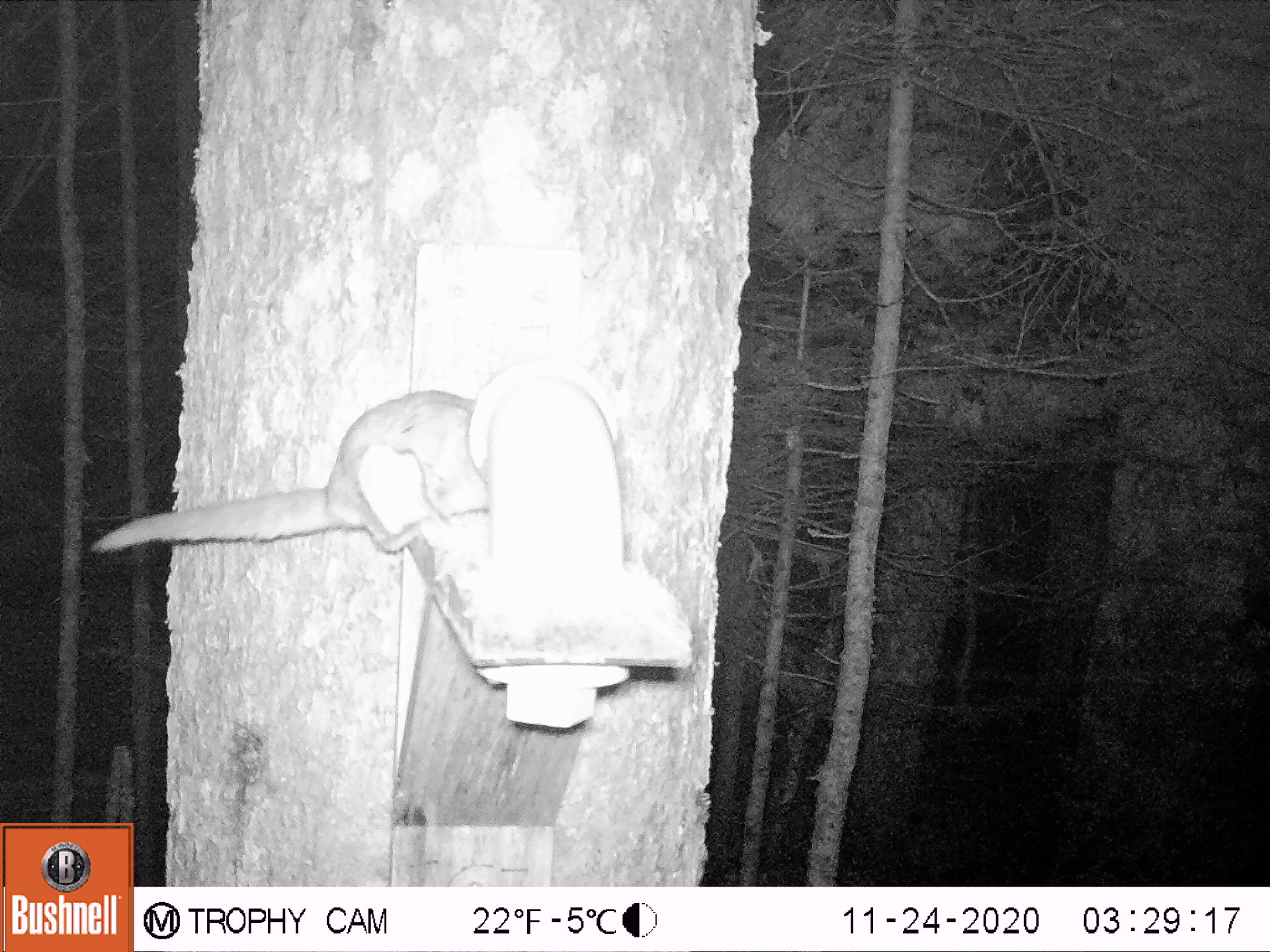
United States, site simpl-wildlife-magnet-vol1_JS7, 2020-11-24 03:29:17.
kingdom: Animalia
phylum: Chordata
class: Mammalia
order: Rodentia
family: Sciuridae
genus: Glaucomys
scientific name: Glaucomys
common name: flying squirrel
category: flying squirrel sp.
Flying squirrel sp. (flying squirrel) (Glaucomys).